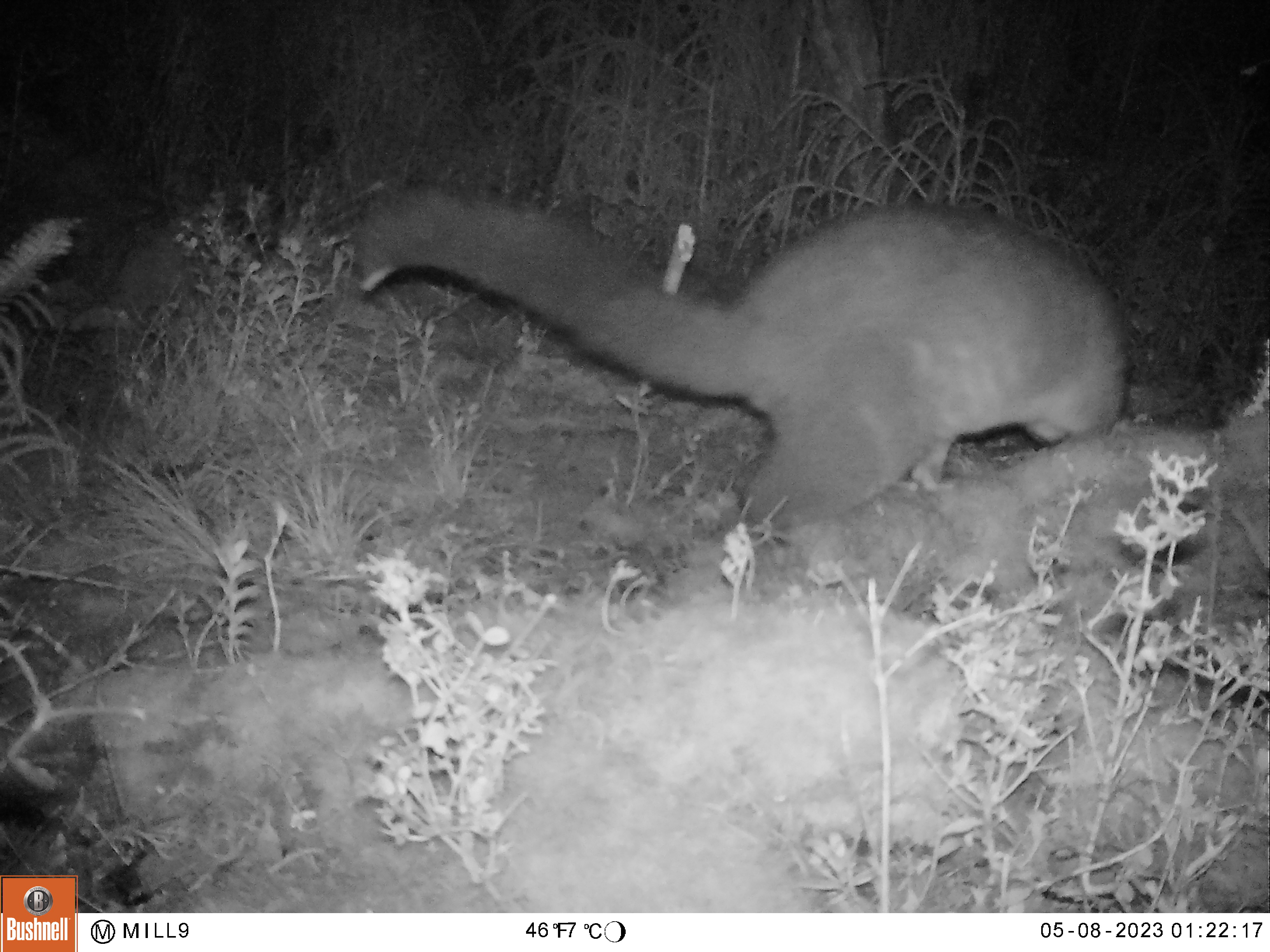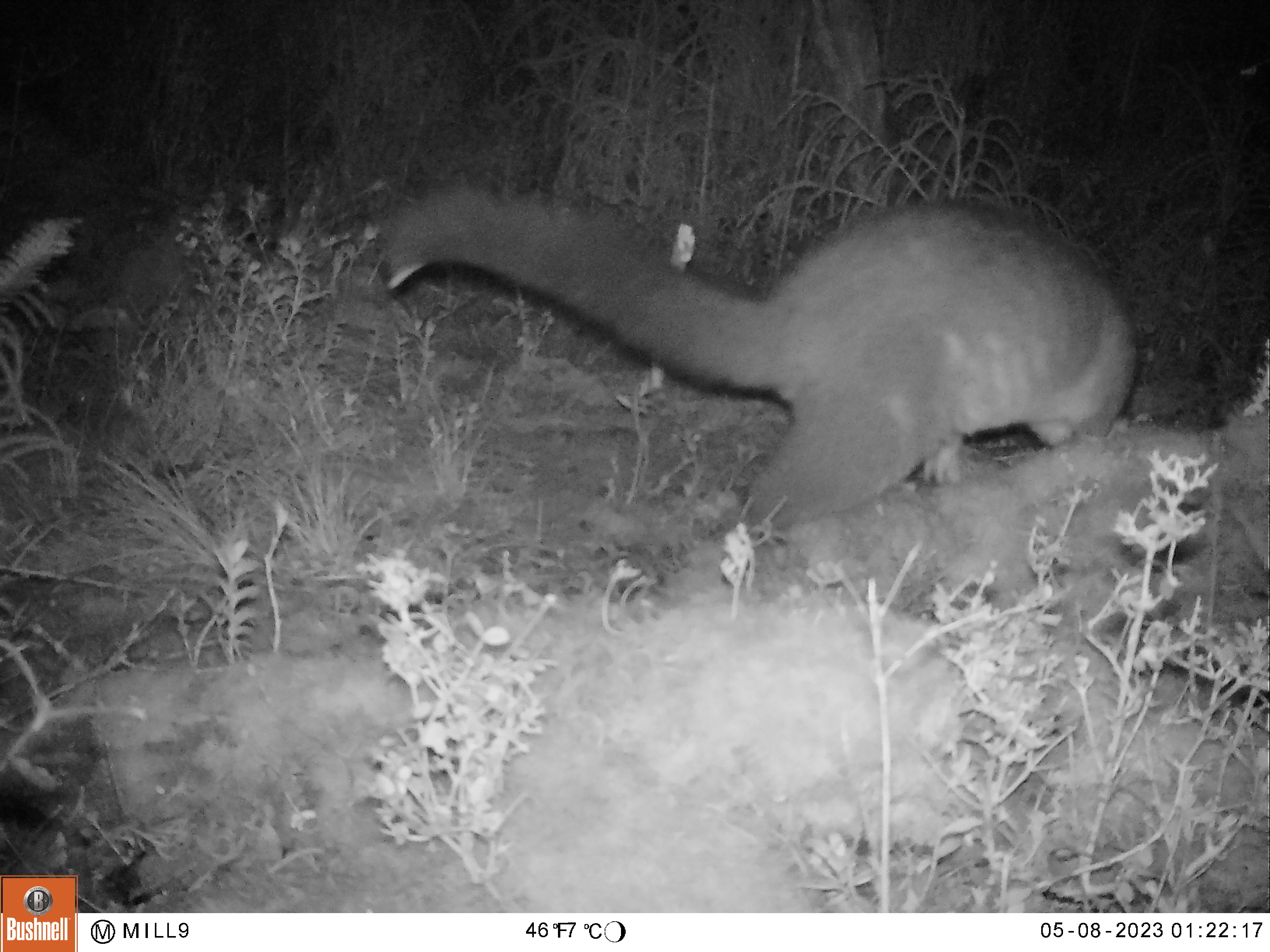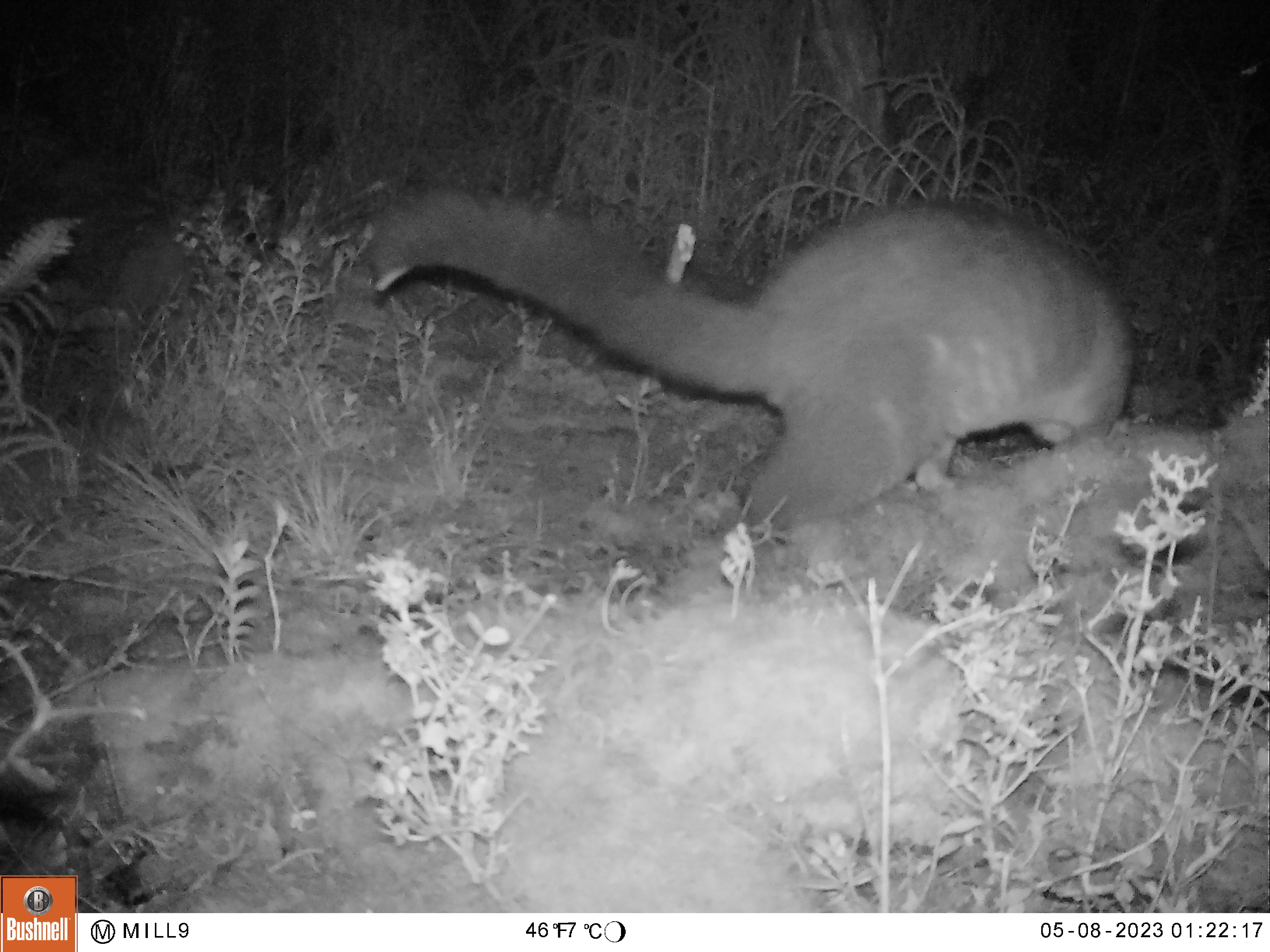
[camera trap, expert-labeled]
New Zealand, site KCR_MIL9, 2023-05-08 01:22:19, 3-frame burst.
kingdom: Animalia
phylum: Chordata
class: Mammalia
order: Diprotodontia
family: Phalangeridae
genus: Trichosurus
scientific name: Trichosurus vulpecula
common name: common brushtail possum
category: possum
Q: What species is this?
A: Possum (common brushtail possum) (Trichosurus vulpecula).